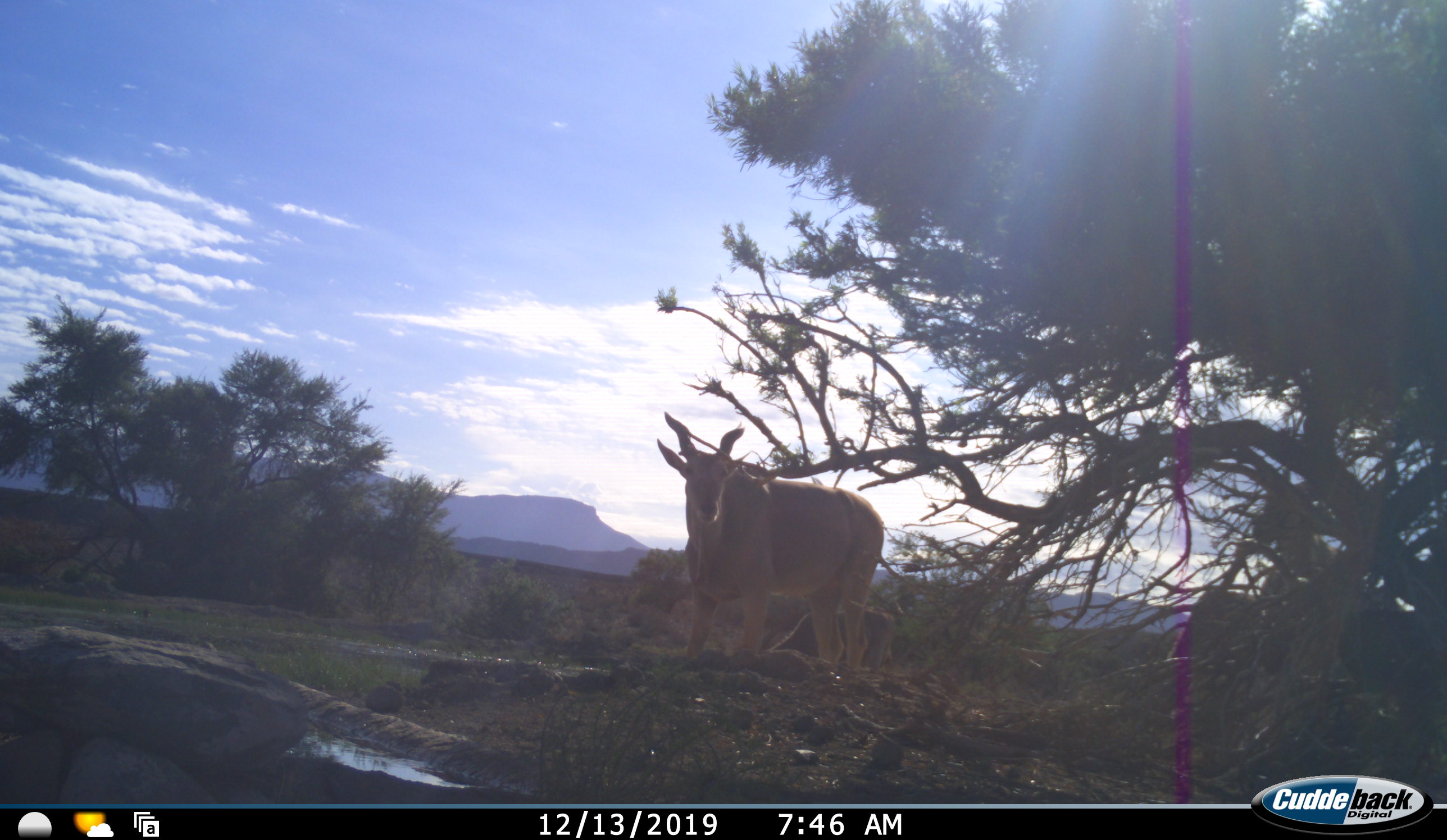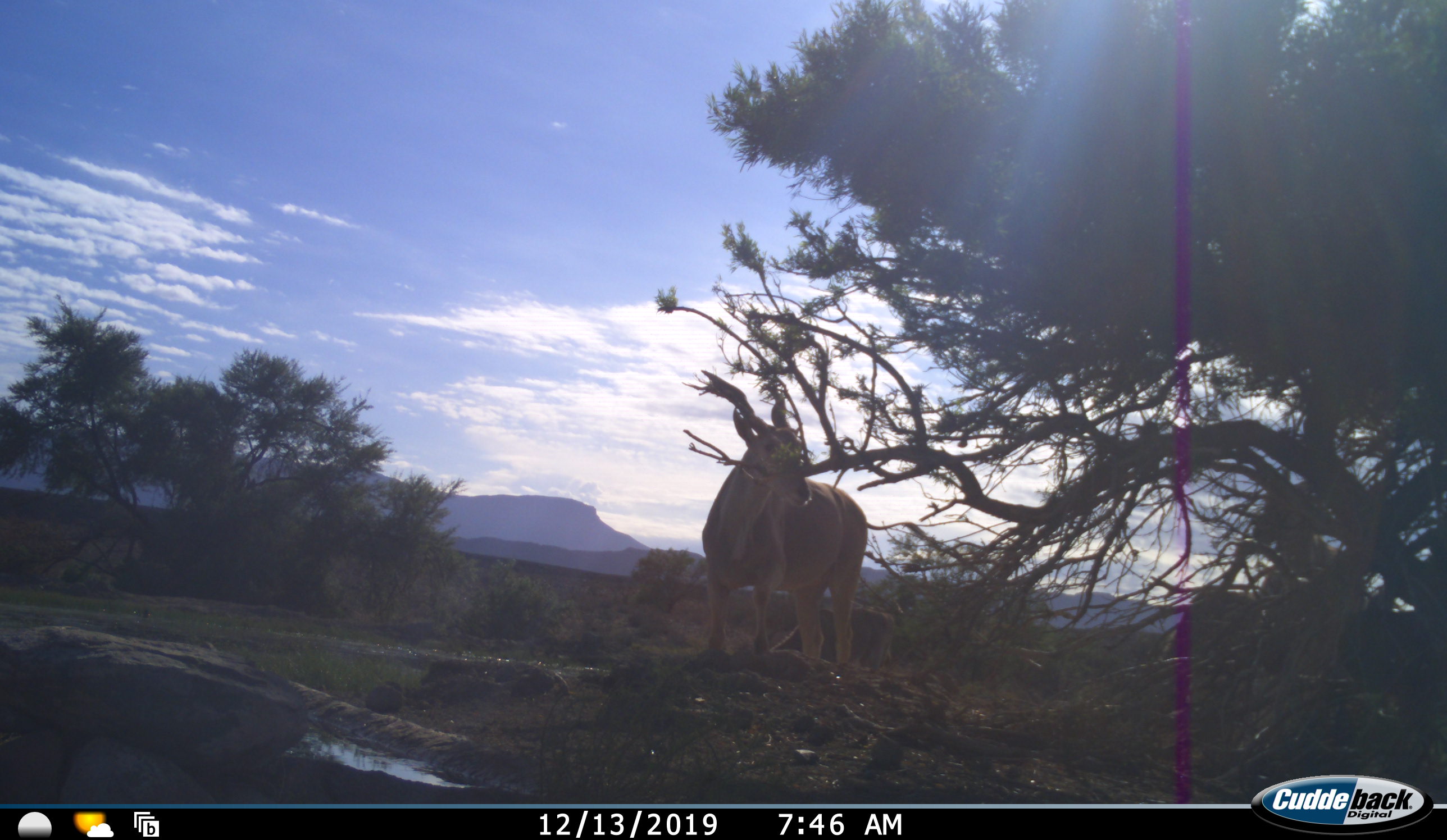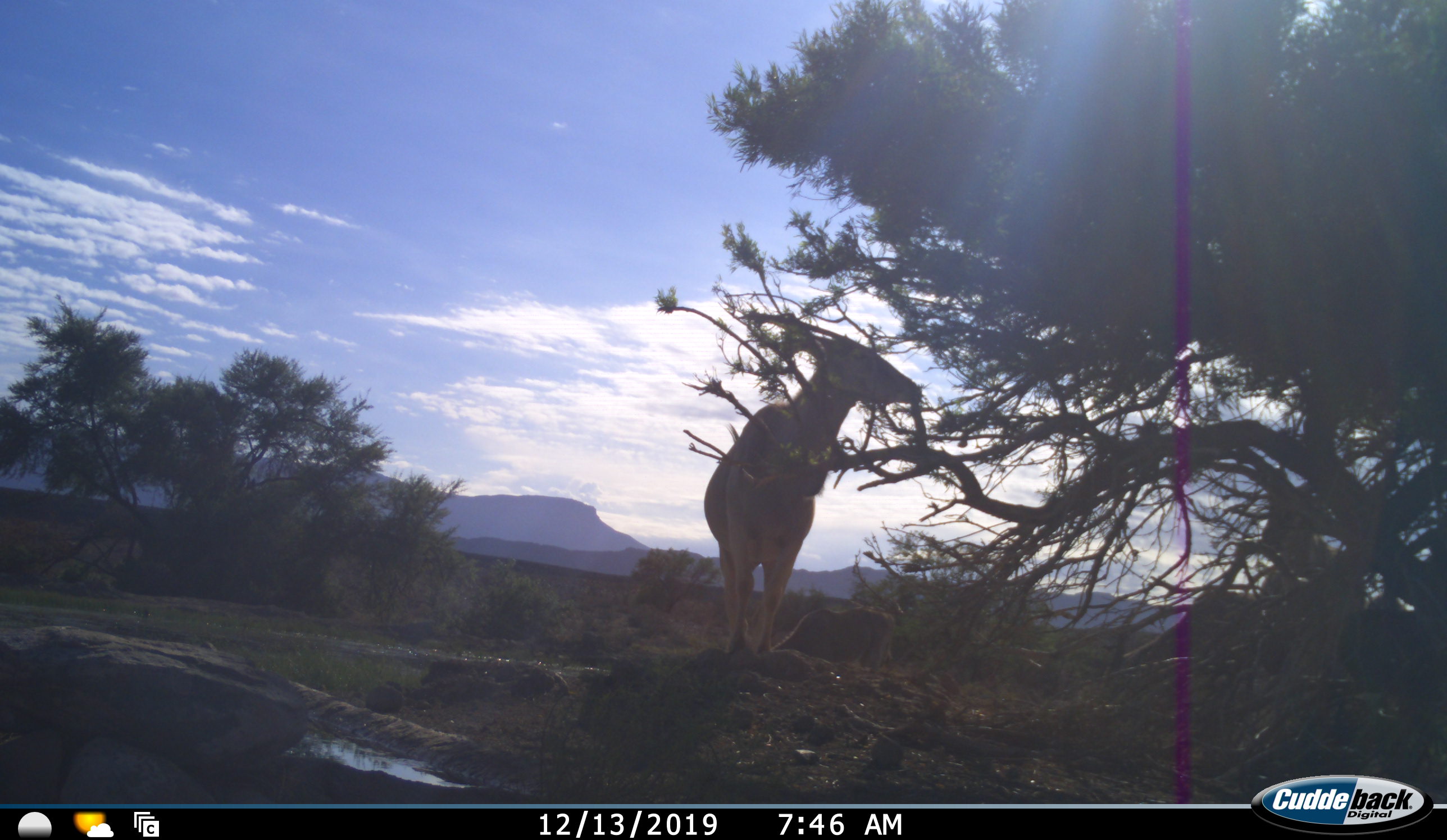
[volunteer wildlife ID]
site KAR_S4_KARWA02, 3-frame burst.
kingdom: Animalia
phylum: Chordata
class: Mammalia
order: Artiodactyla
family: Bovidae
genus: Tragelaphus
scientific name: Tragelaphus oryx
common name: eland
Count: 1.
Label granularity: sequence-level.